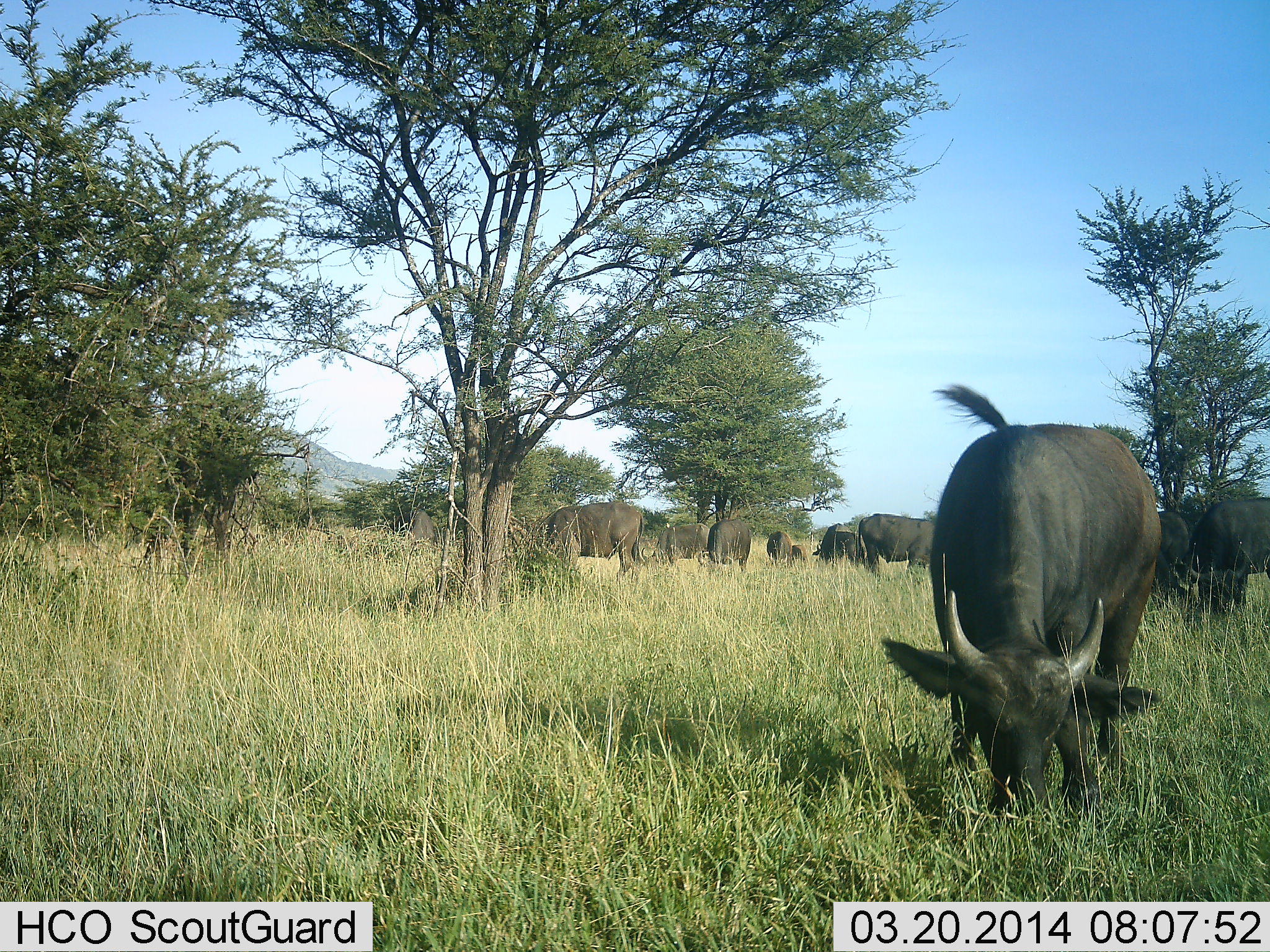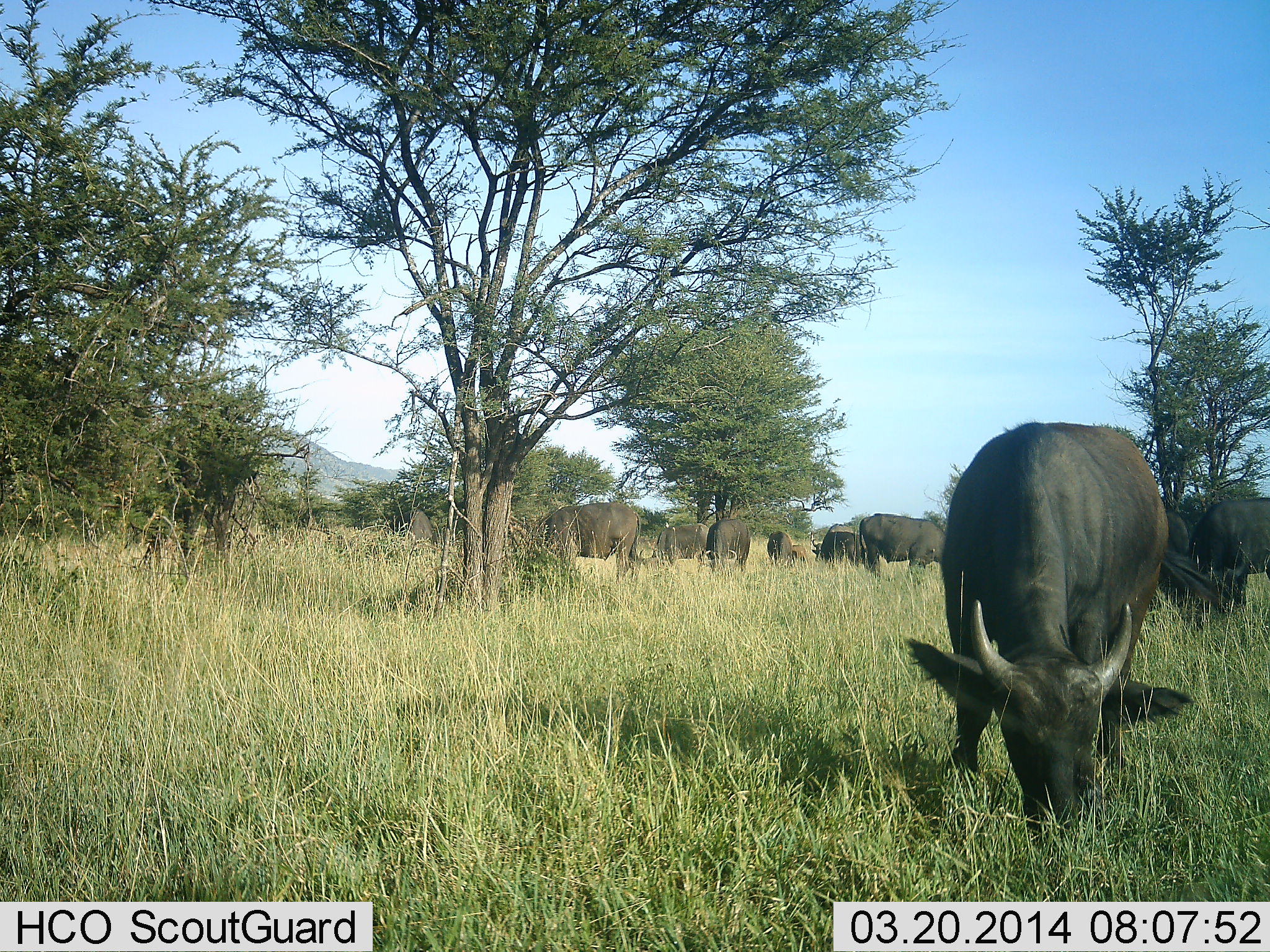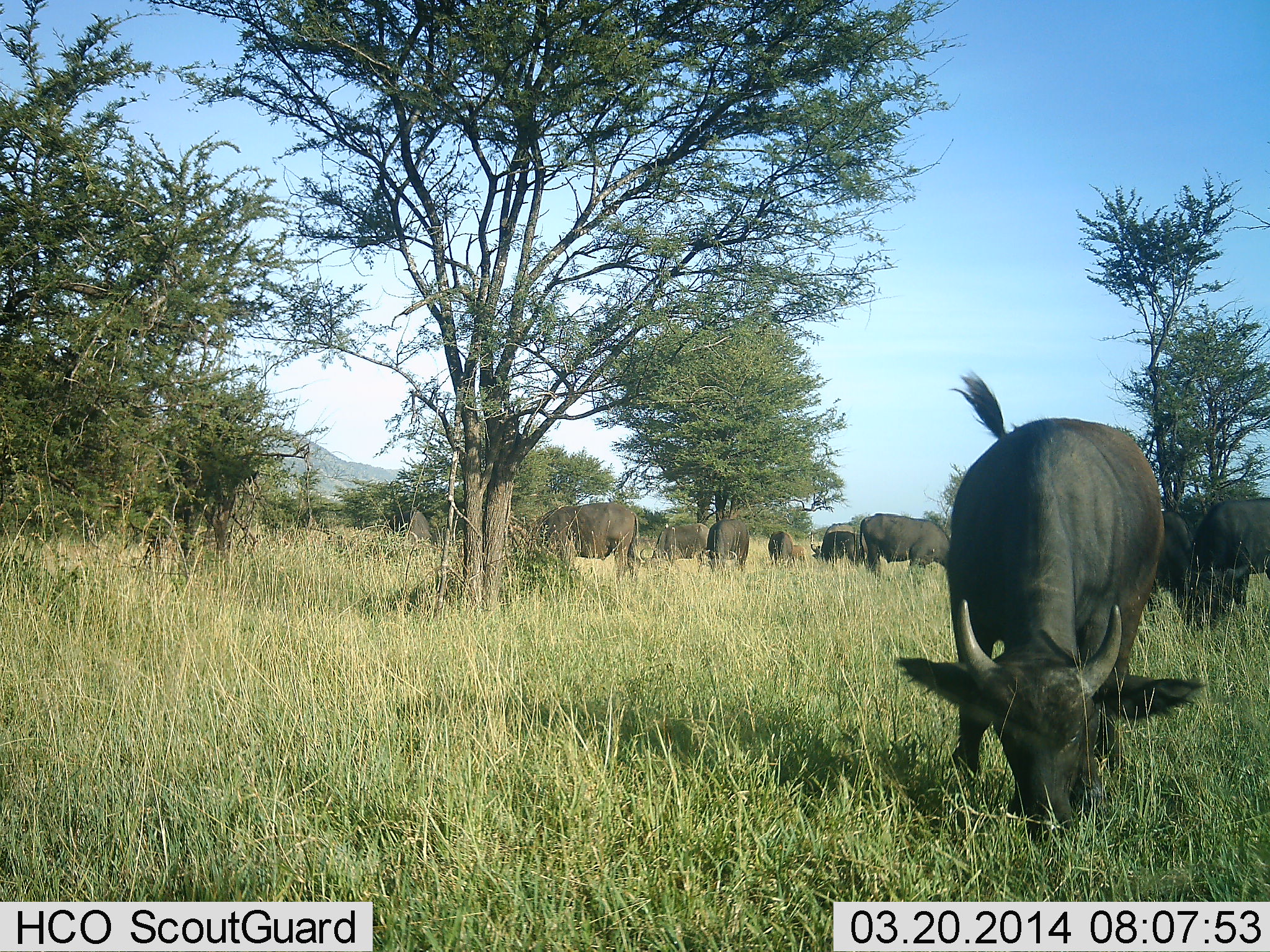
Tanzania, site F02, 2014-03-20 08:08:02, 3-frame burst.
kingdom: Animalia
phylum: Chordata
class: Mammalia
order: Artiodactyla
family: Bovidae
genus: Syncerus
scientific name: Syncerus caffer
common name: cape buffalo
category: buffalo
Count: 9.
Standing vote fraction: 40%.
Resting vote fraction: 10%.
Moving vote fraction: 0%.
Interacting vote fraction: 0%.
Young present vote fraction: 0%.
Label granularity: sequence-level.